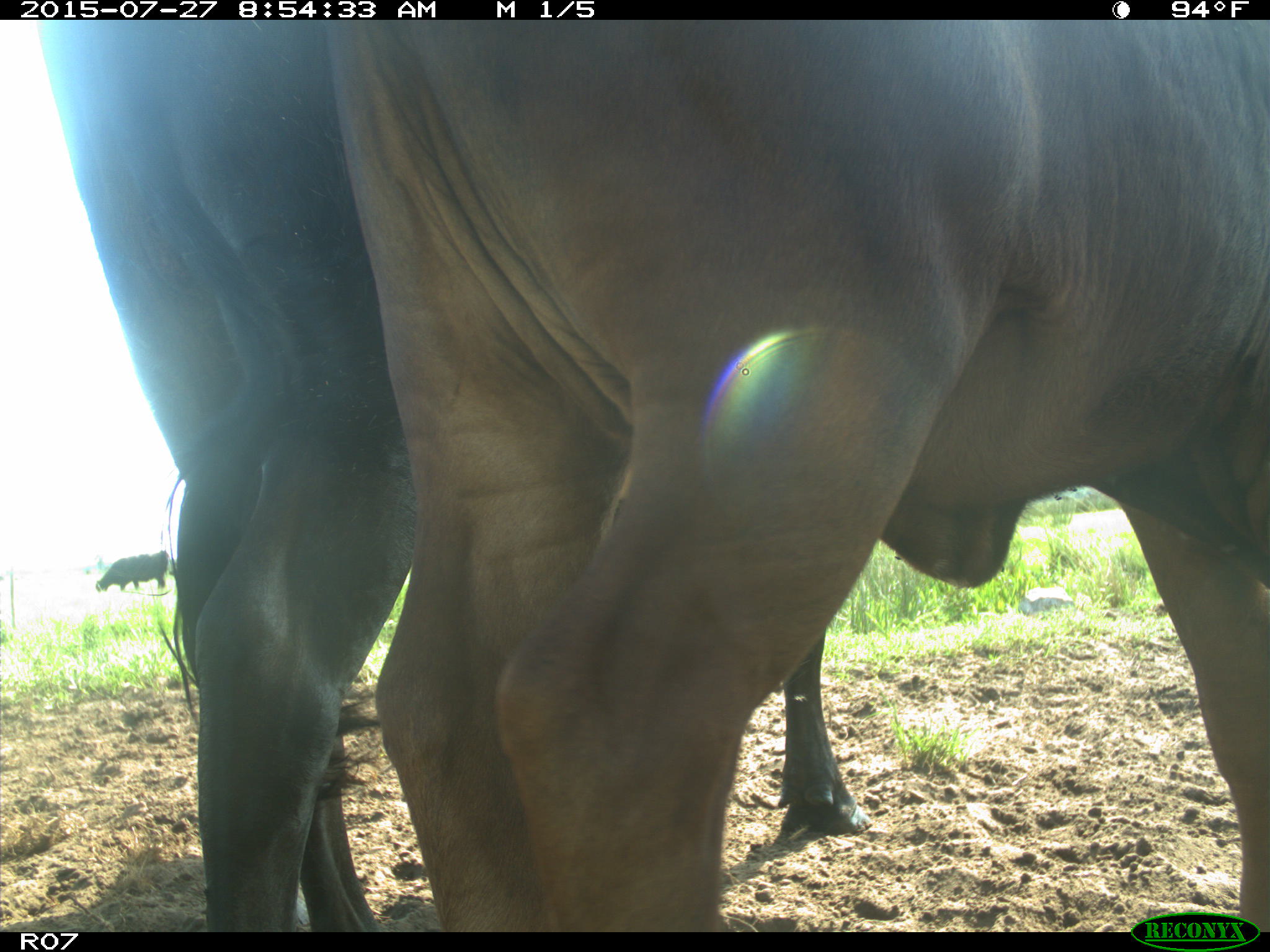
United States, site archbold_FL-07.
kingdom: Animalia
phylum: Chordata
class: Mammalia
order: Artiodactyla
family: Bovidae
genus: Bos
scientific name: Bos taurus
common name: domestic cow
Bos taurus (domestic cow).